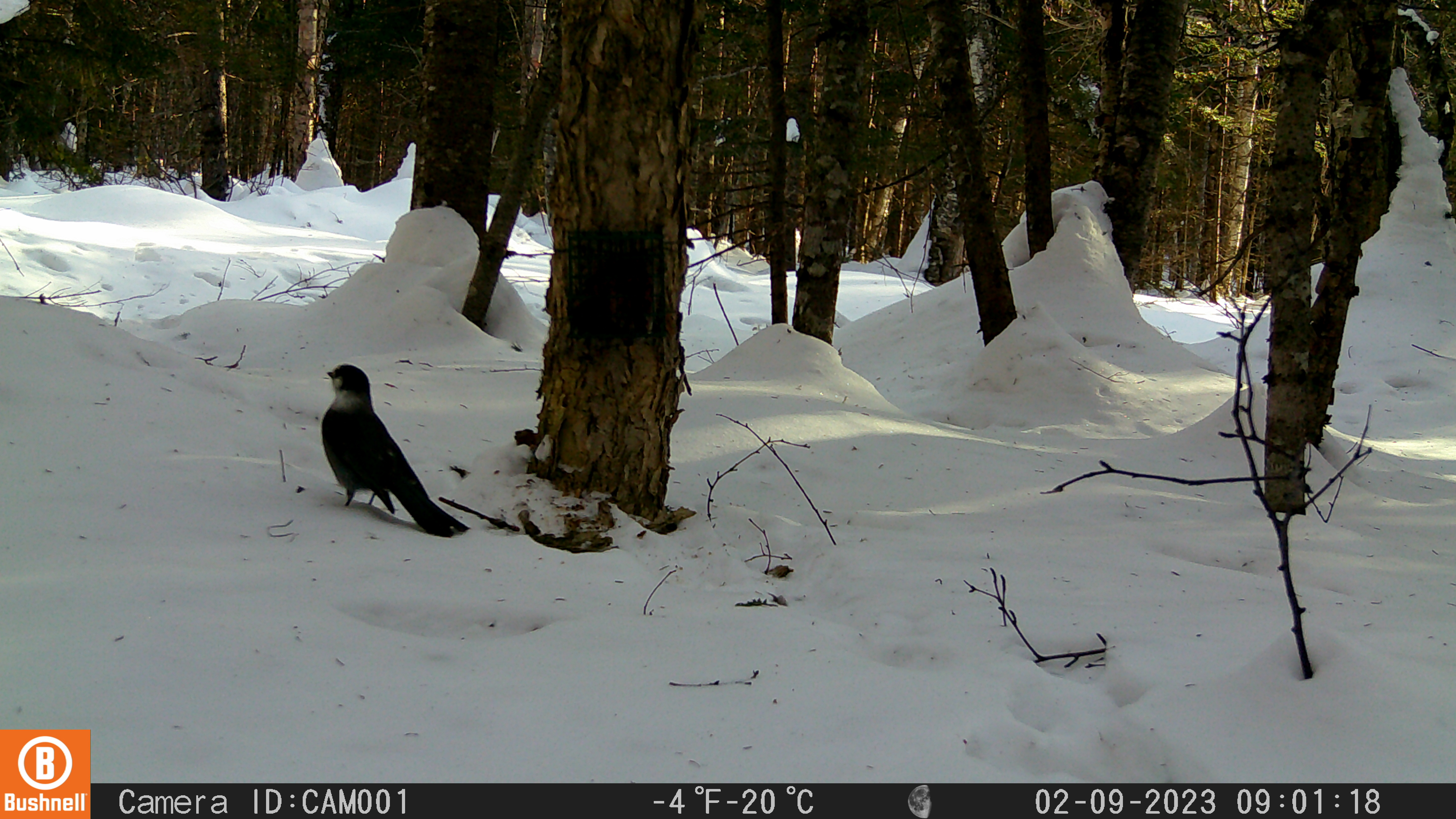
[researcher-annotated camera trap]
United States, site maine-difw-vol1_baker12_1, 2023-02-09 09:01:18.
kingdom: Animalia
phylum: Chordata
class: Aves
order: Passeriformes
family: Corvidae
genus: Perisoreus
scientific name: Perisoreus canadensis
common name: canada jay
Canada jay (Perisoreus canadensis).